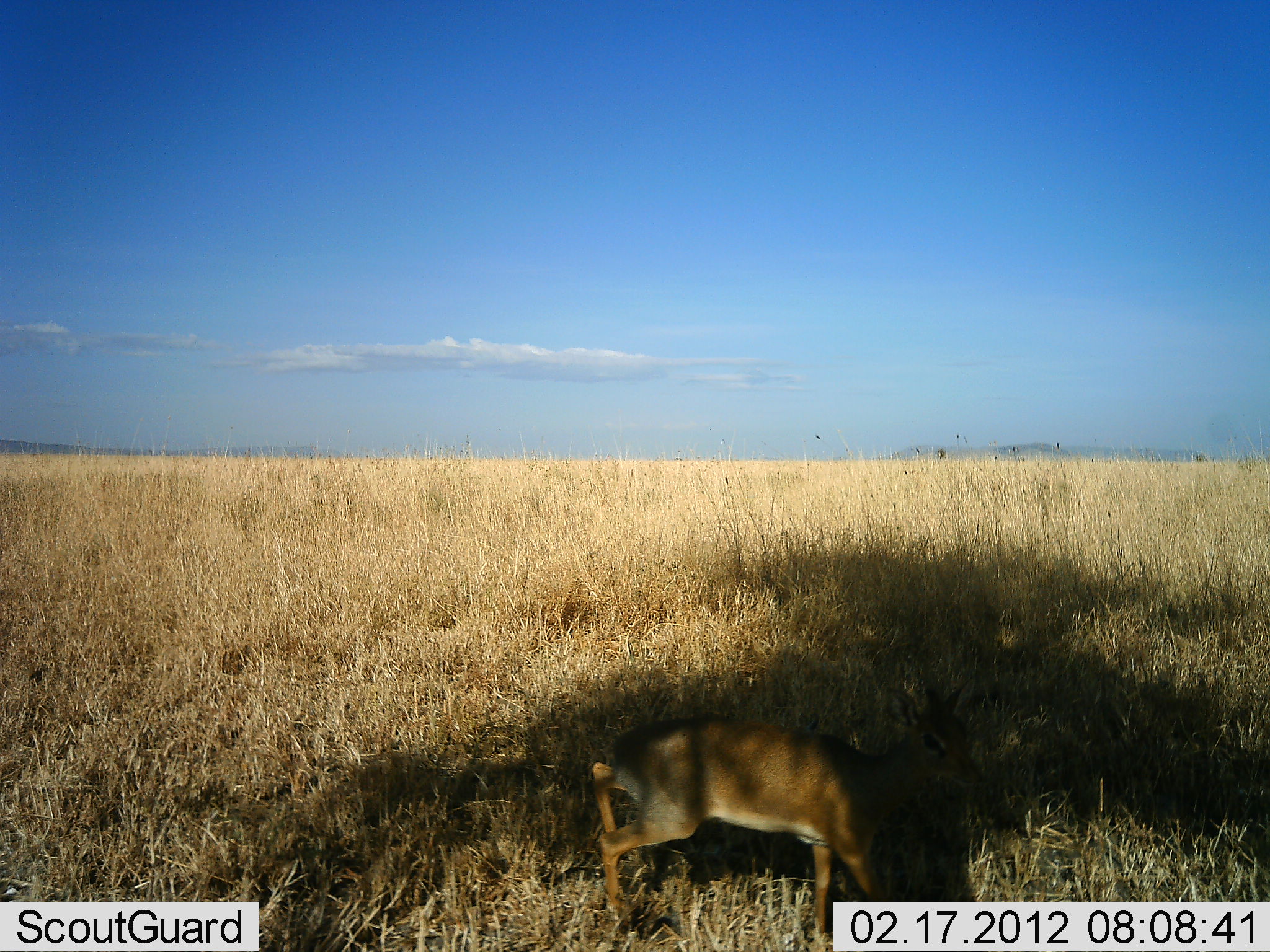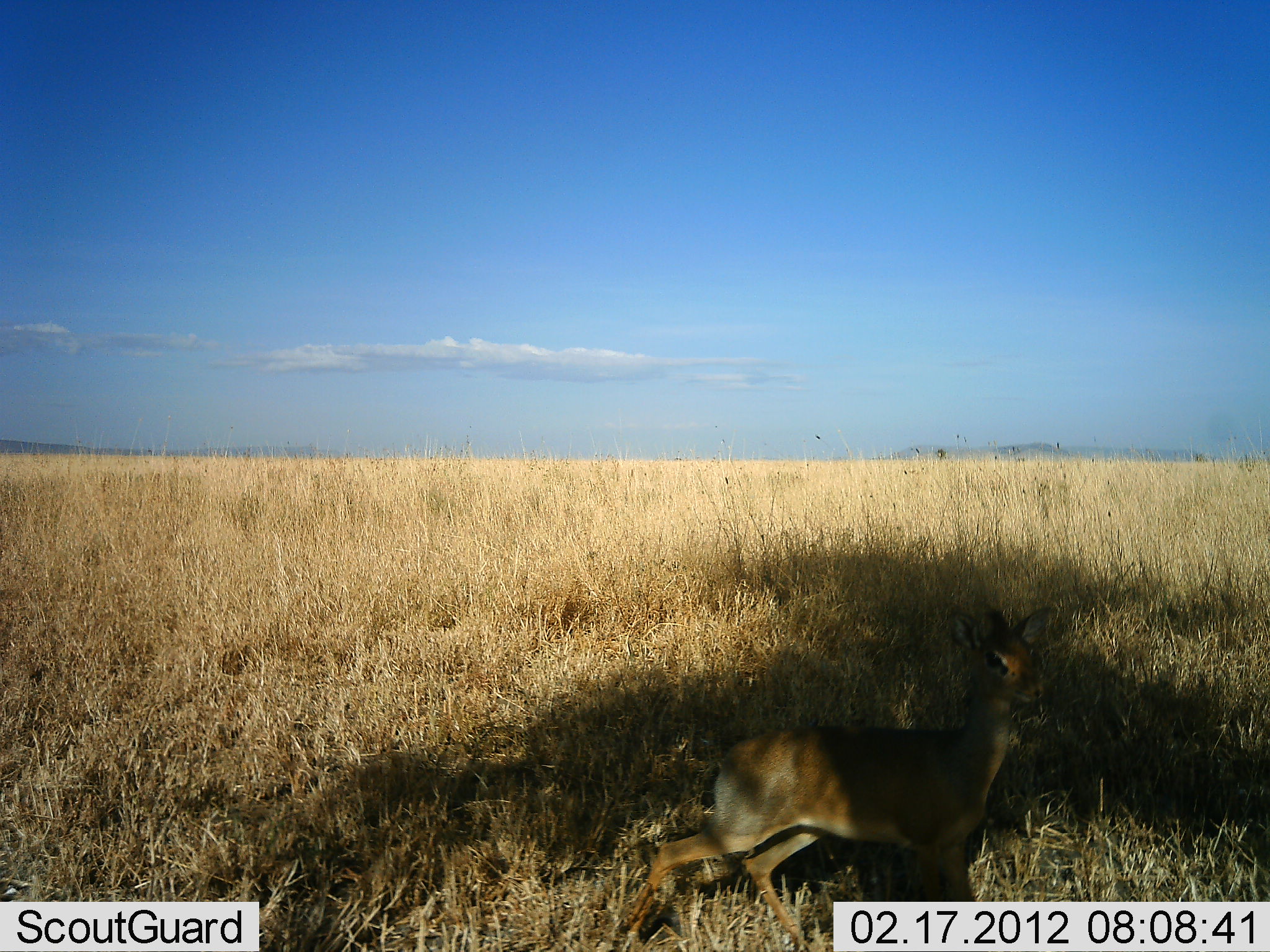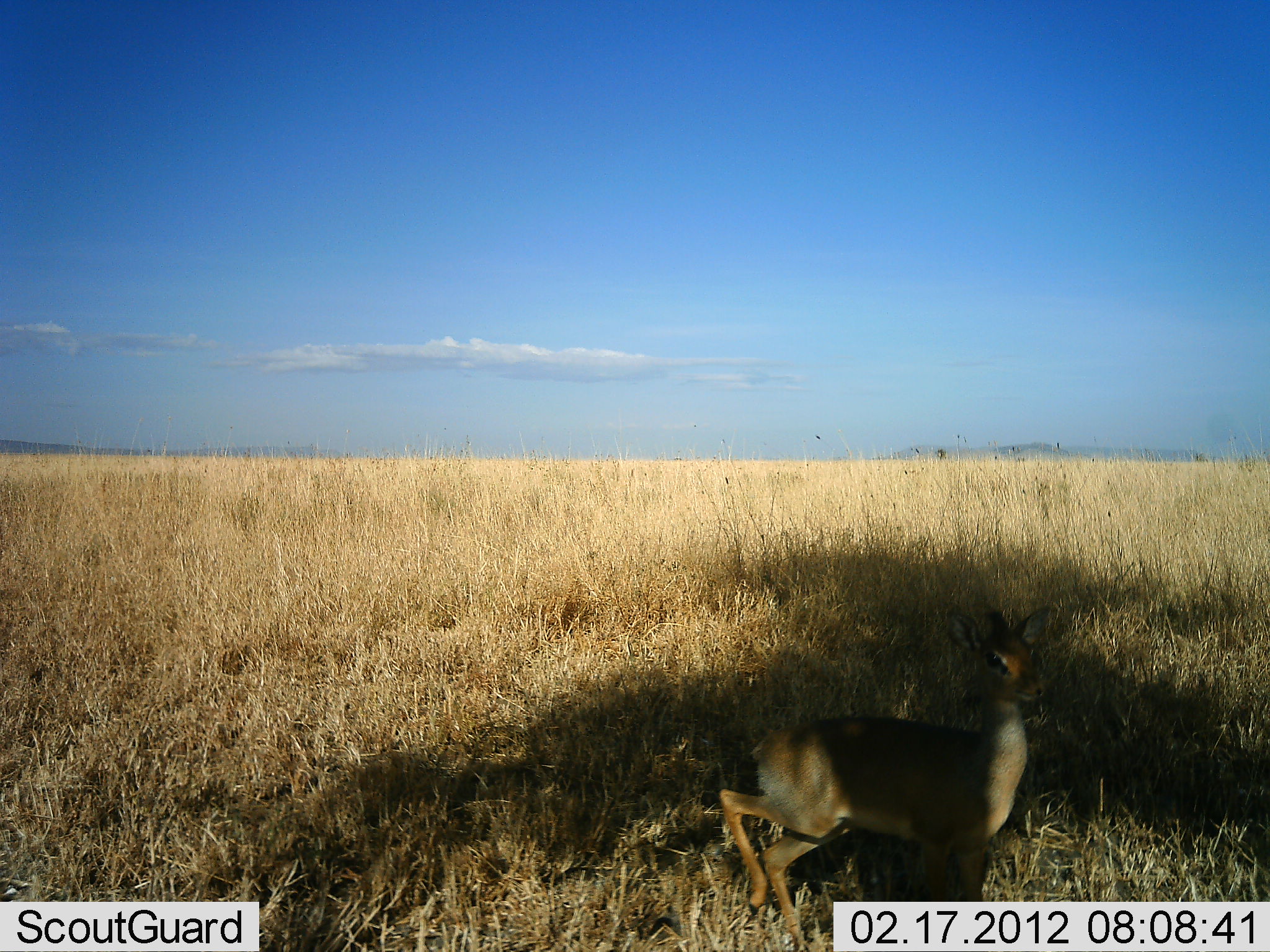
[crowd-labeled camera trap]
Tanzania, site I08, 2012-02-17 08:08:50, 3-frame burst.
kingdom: Animalia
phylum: Chordata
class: Mammalia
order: Artiodactyla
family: Bovidae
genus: Madoqua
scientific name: Madoqua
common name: dikdik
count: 1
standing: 14%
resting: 0%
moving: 86%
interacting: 0%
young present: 0%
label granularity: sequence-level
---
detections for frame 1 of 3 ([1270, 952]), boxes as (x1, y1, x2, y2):
animal: (588, 714, 958, 952)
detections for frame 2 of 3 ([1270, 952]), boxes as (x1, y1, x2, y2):
animal: (615, 603, 1058, 952)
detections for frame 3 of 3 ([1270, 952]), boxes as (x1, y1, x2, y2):
animal: (714, 597, 1061, 952)